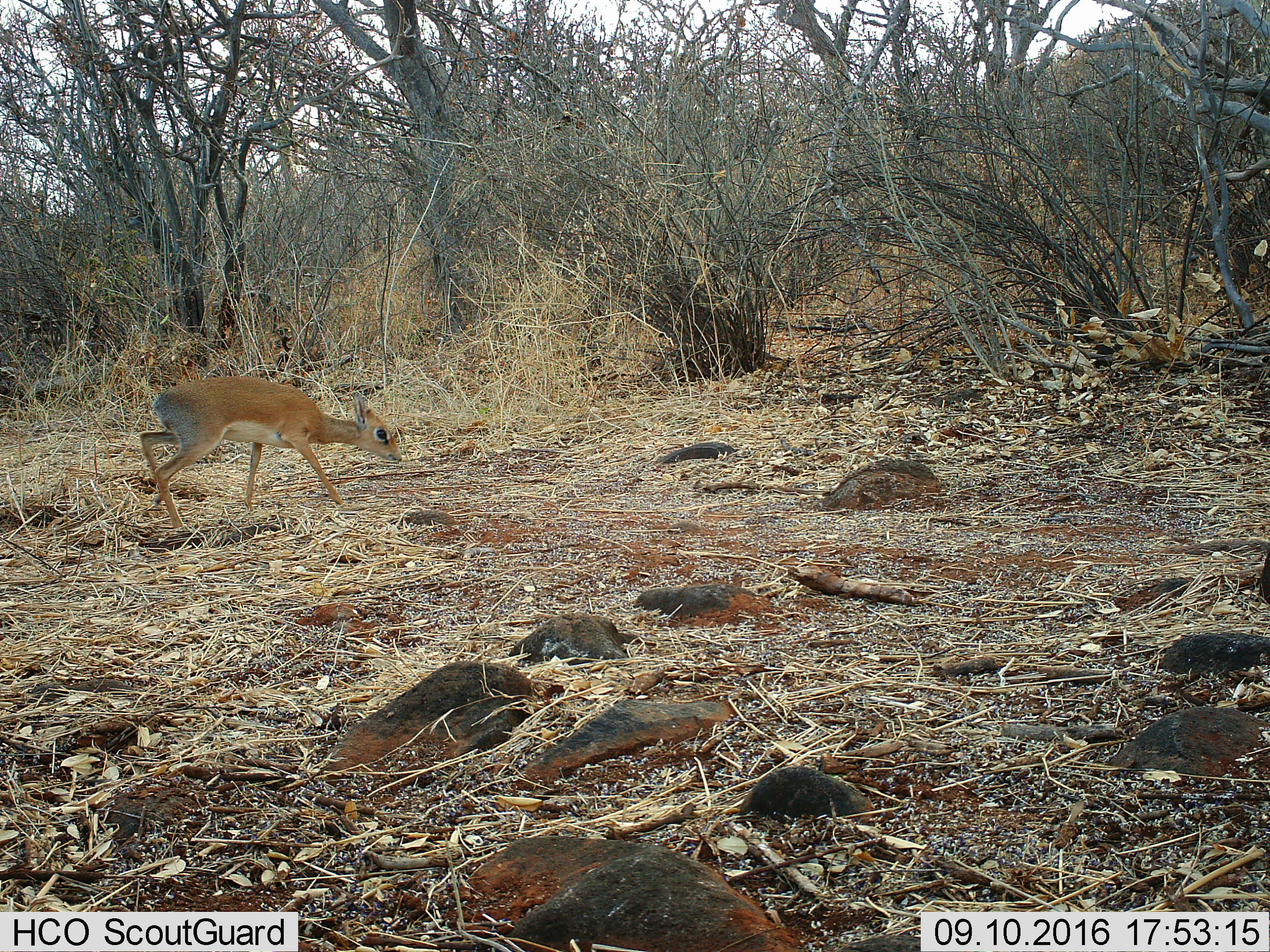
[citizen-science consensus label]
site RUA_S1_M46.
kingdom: Animalia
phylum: Chordata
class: Mammalia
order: Artiodactyla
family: Bovidae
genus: Madoqua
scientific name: Madoqua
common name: dik-dik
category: dikdik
Dikdik (dik-dik) (Madoqua), count 1. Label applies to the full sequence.